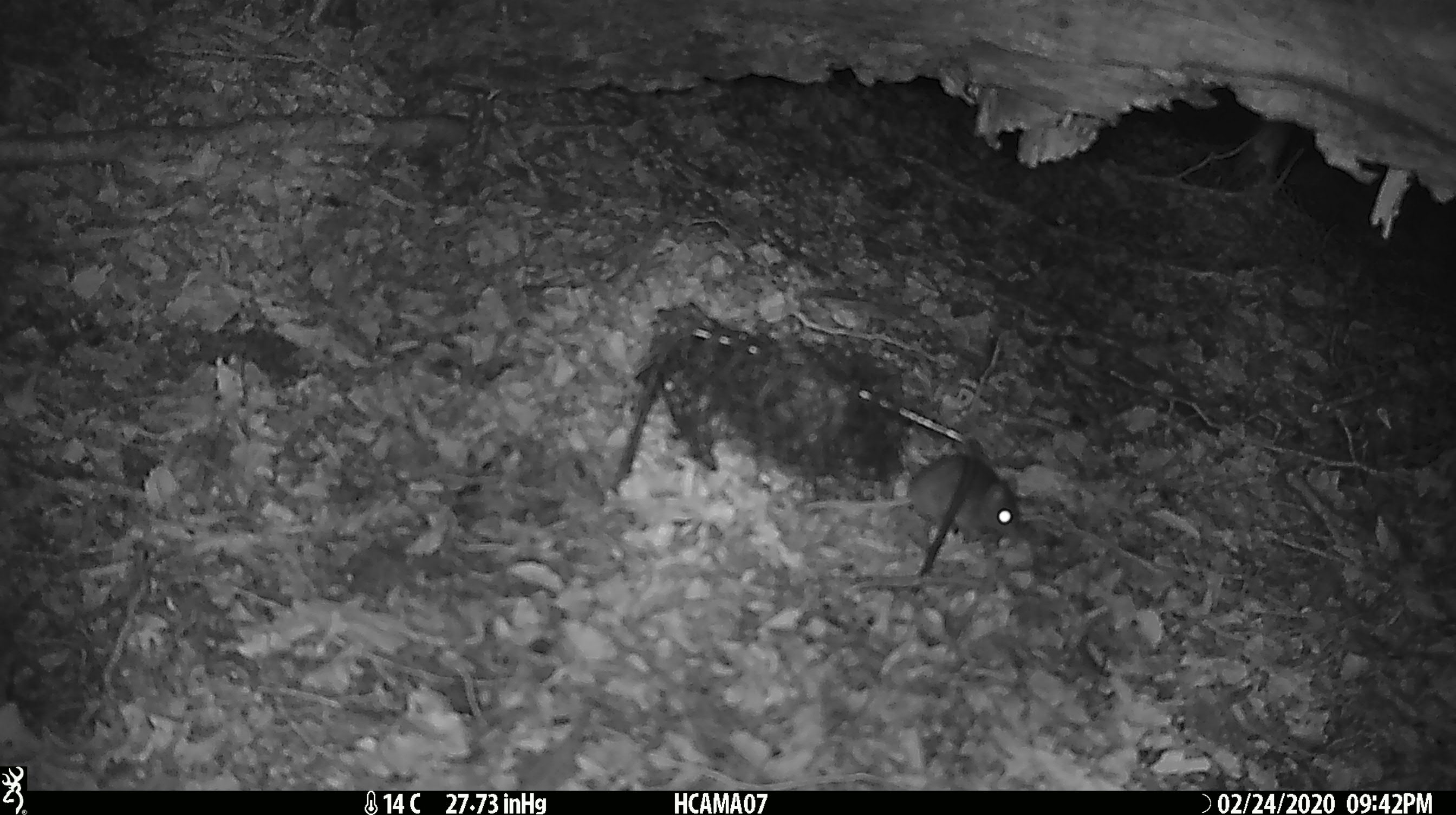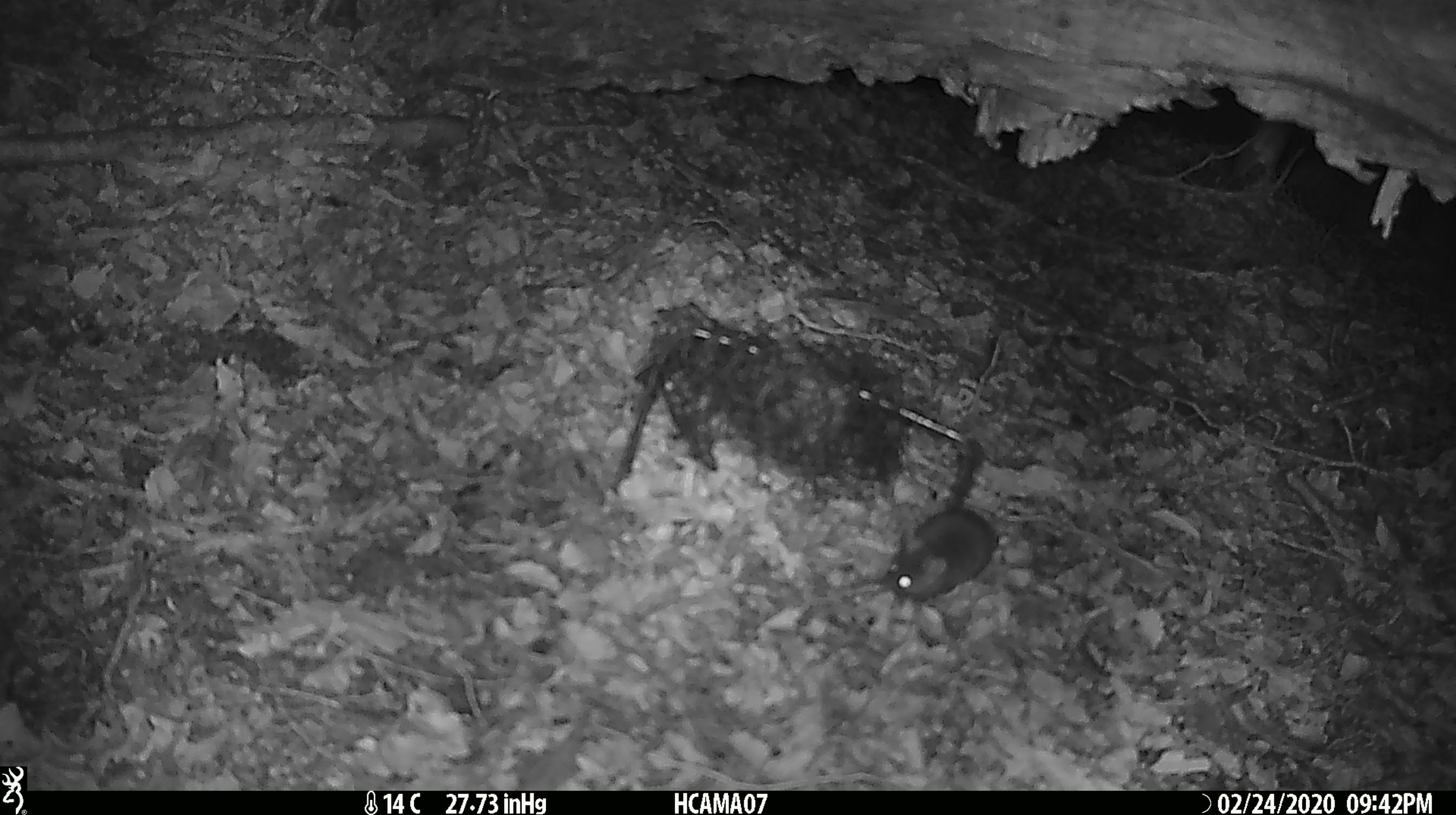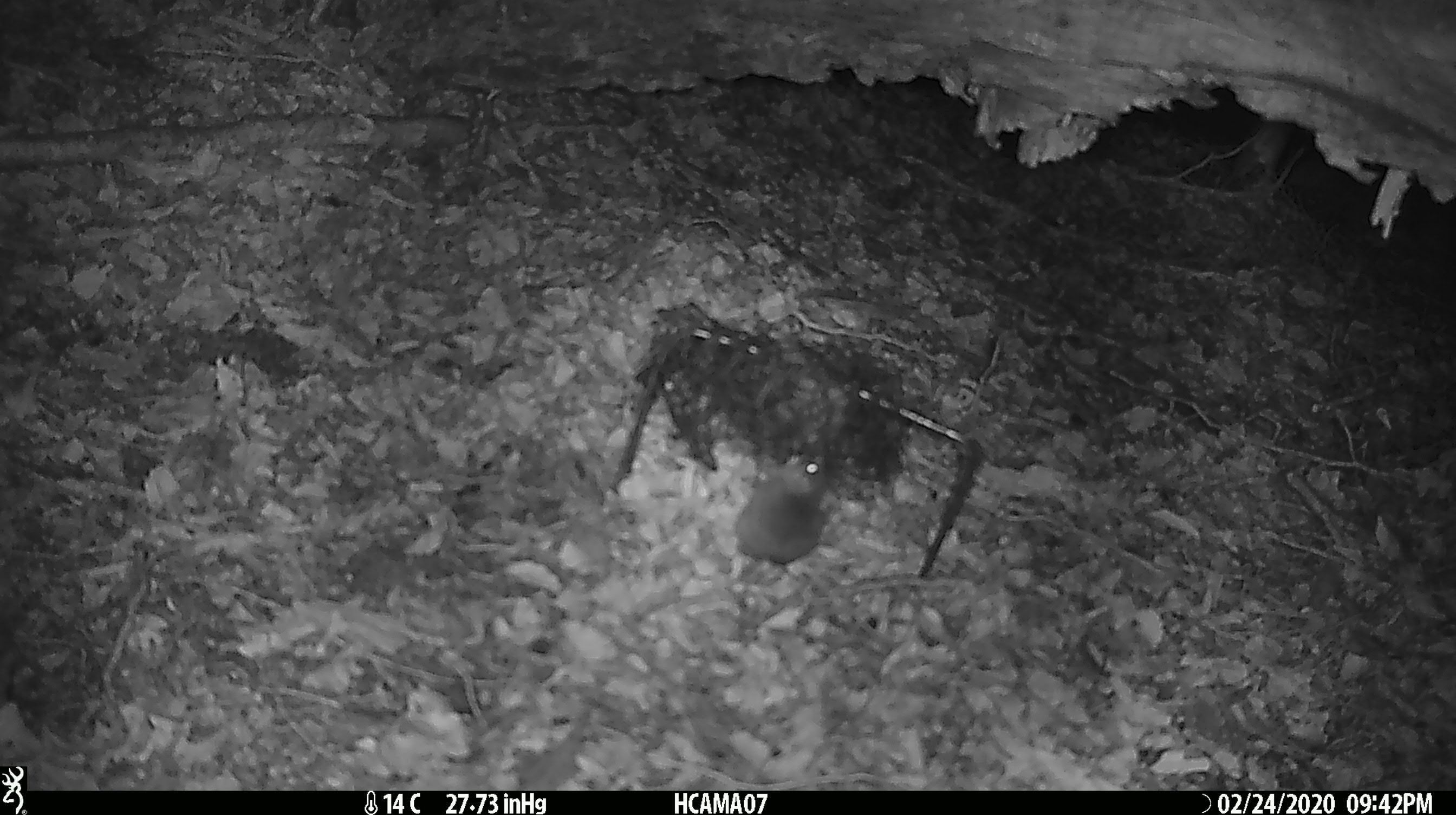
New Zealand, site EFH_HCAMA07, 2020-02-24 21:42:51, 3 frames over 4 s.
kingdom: Animalia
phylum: Chordata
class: Mammalia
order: Rodentia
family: Muridae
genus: Mus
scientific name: Mus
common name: mouse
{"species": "mouse (Mus)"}